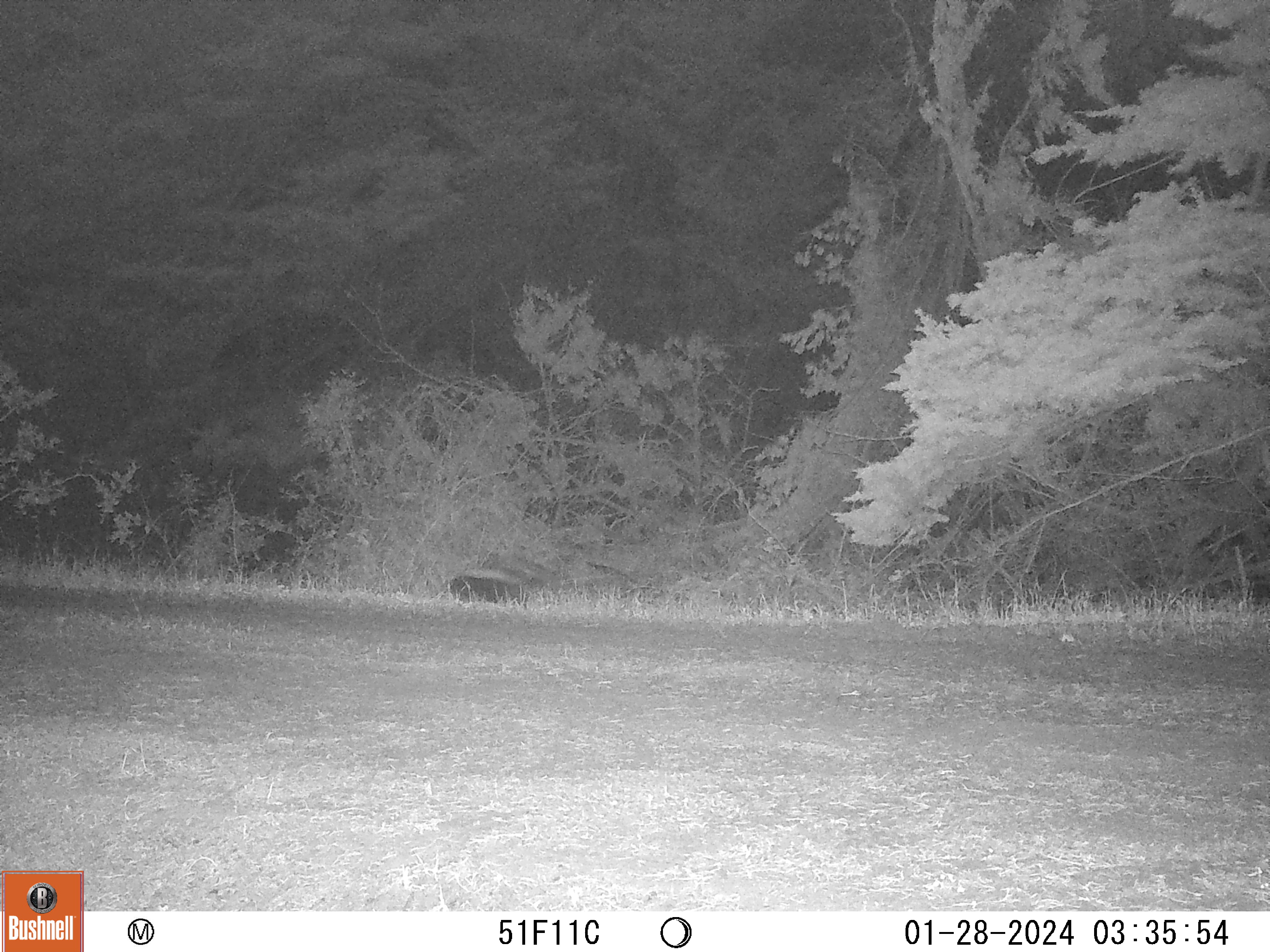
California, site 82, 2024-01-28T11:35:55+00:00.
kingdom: Animalia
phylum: Chordata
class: Mammalia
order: Carnivora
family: Mephitidae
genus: Mephitis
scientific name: Mephitis mephitis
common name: striped skunk